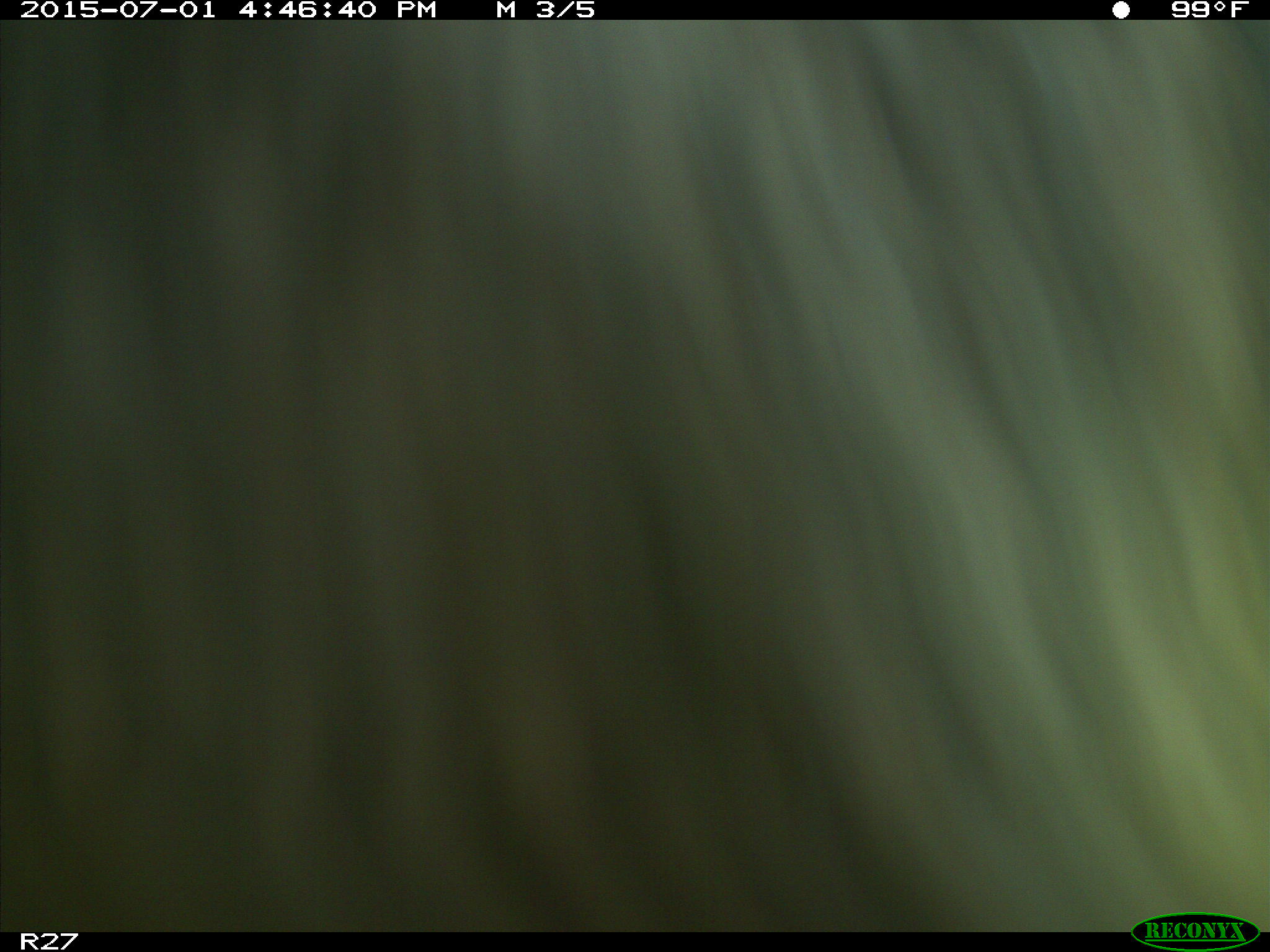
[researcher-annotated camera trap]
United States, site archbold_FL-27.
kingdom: Animalia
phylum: Chordata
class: Mammalia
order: Artiodactyla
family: Bovidae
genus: Bos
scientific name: Bos taurus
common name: domestic cow